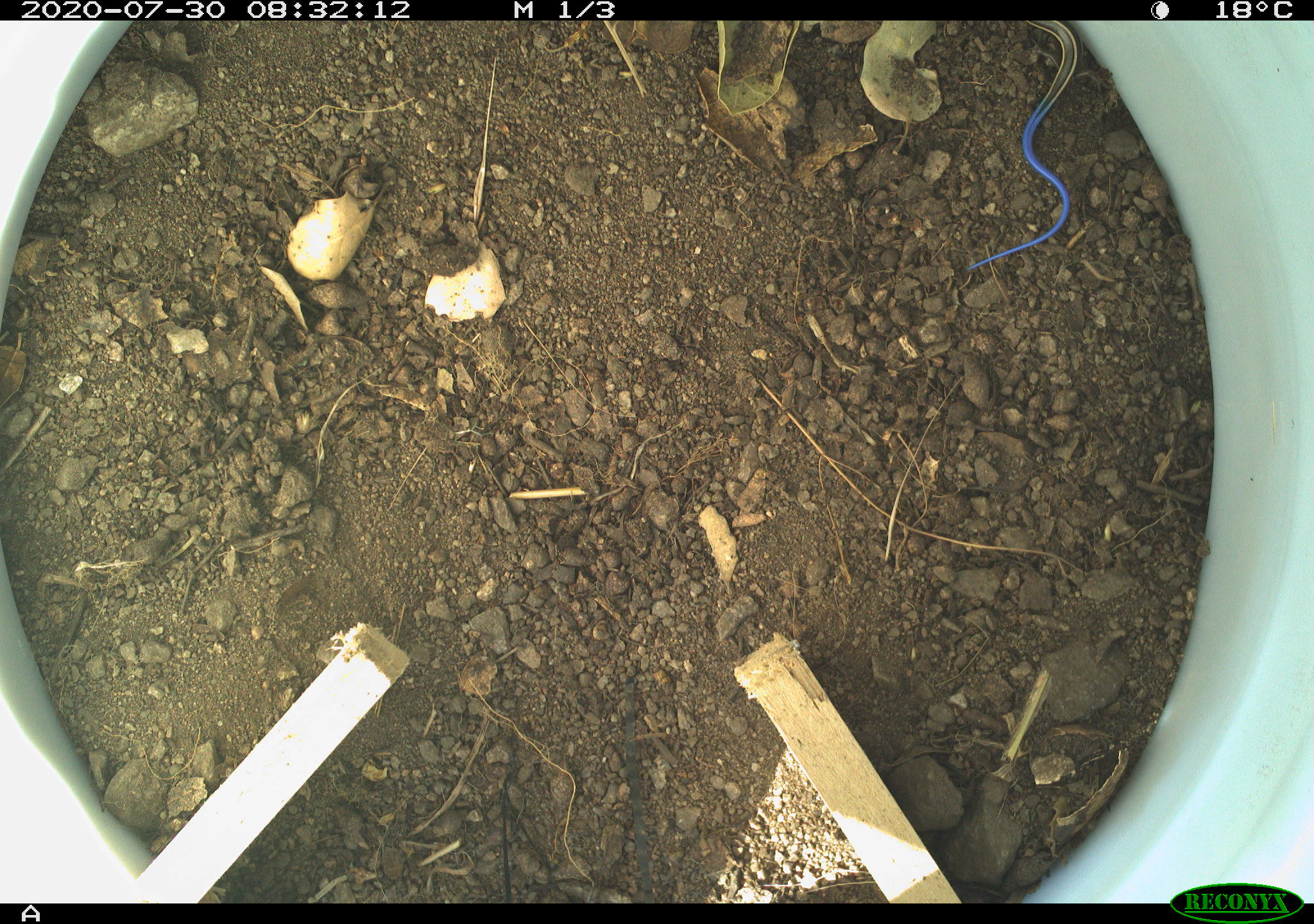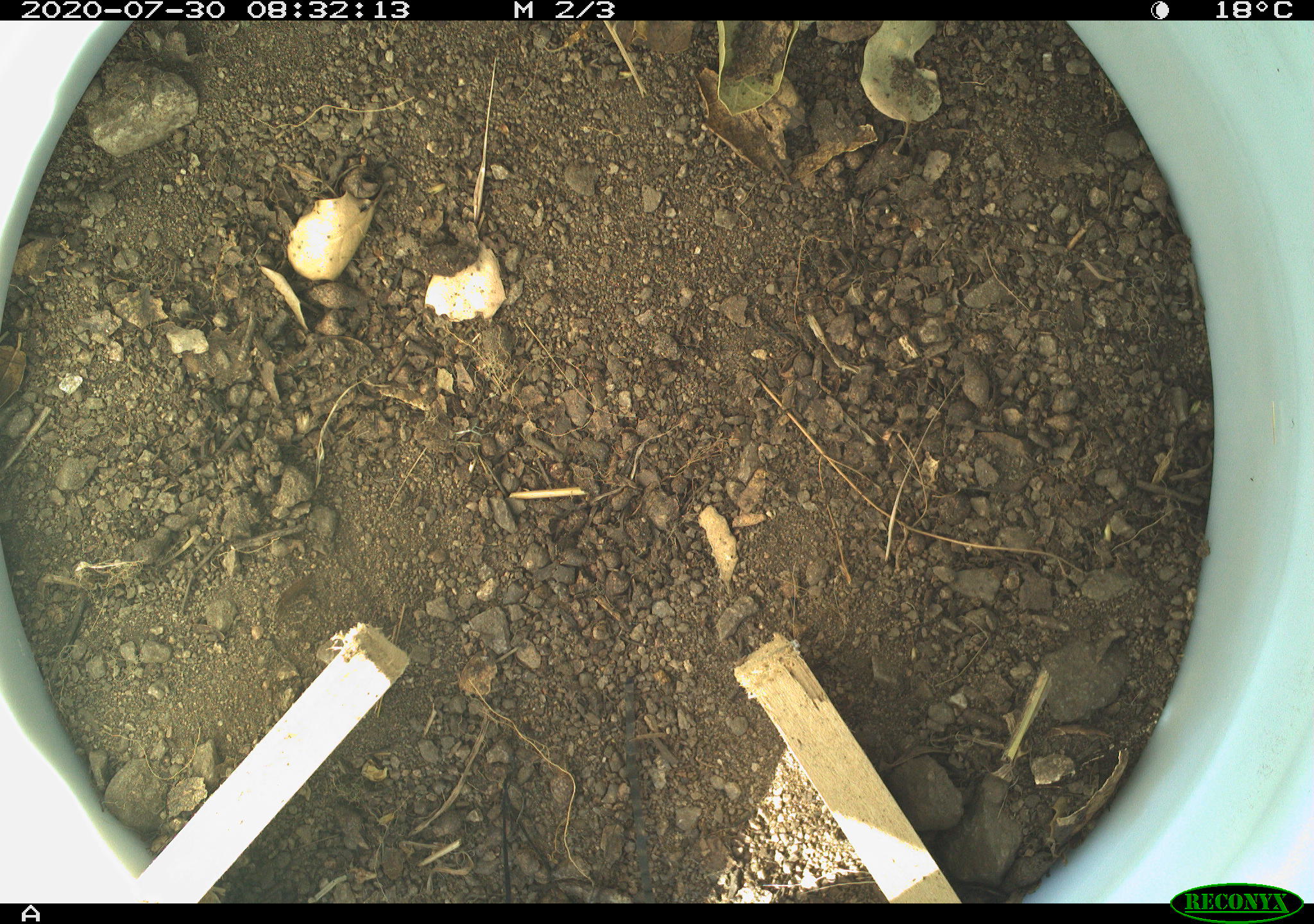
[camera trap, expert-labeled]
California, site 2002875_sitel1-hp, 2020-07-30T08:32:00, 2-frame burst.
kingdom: Animalia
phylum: Chordata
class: Reptilia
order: Squamata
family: Scincidae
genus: Plestiodon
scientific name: Plestiodon skiltonianus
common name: western skink